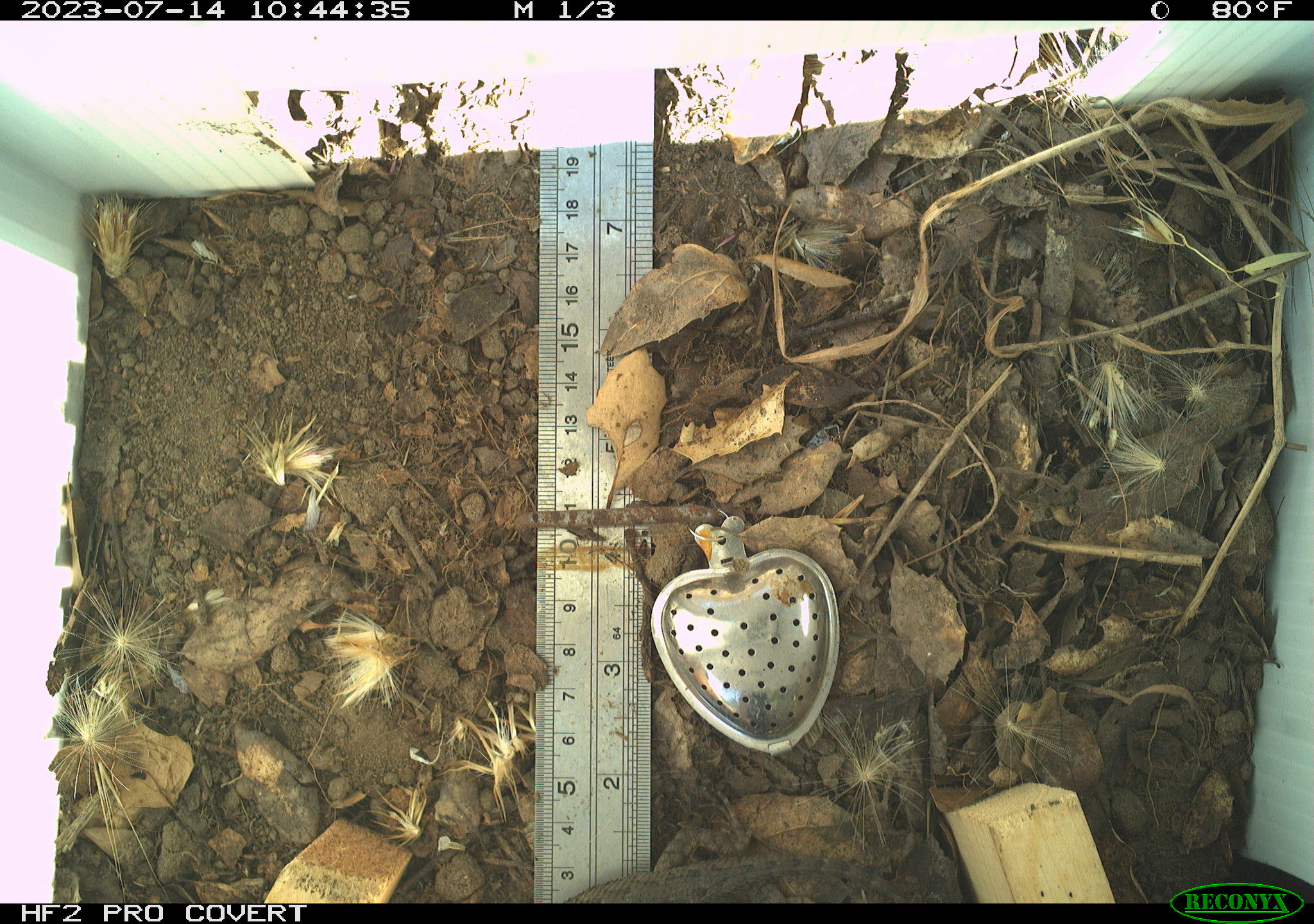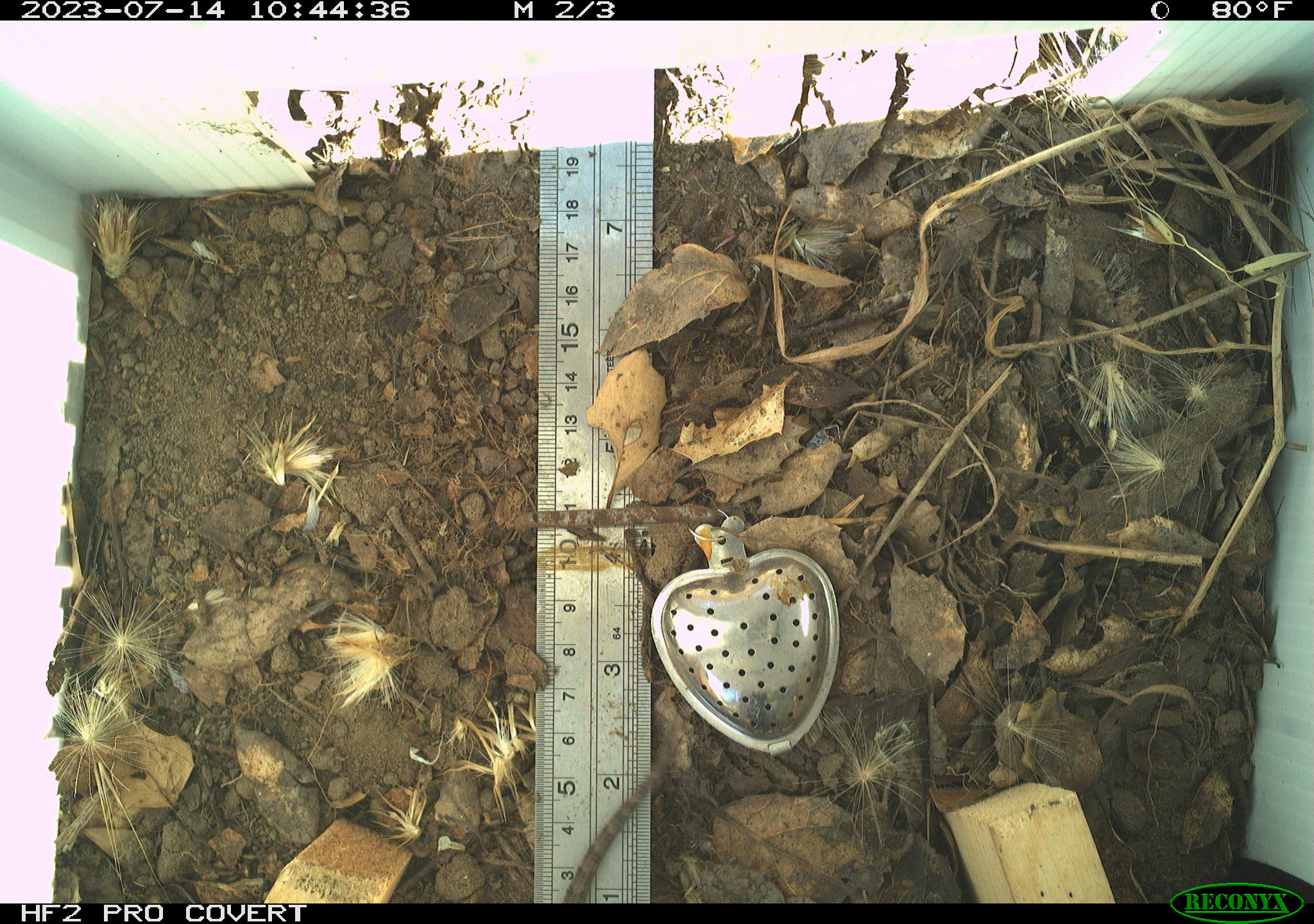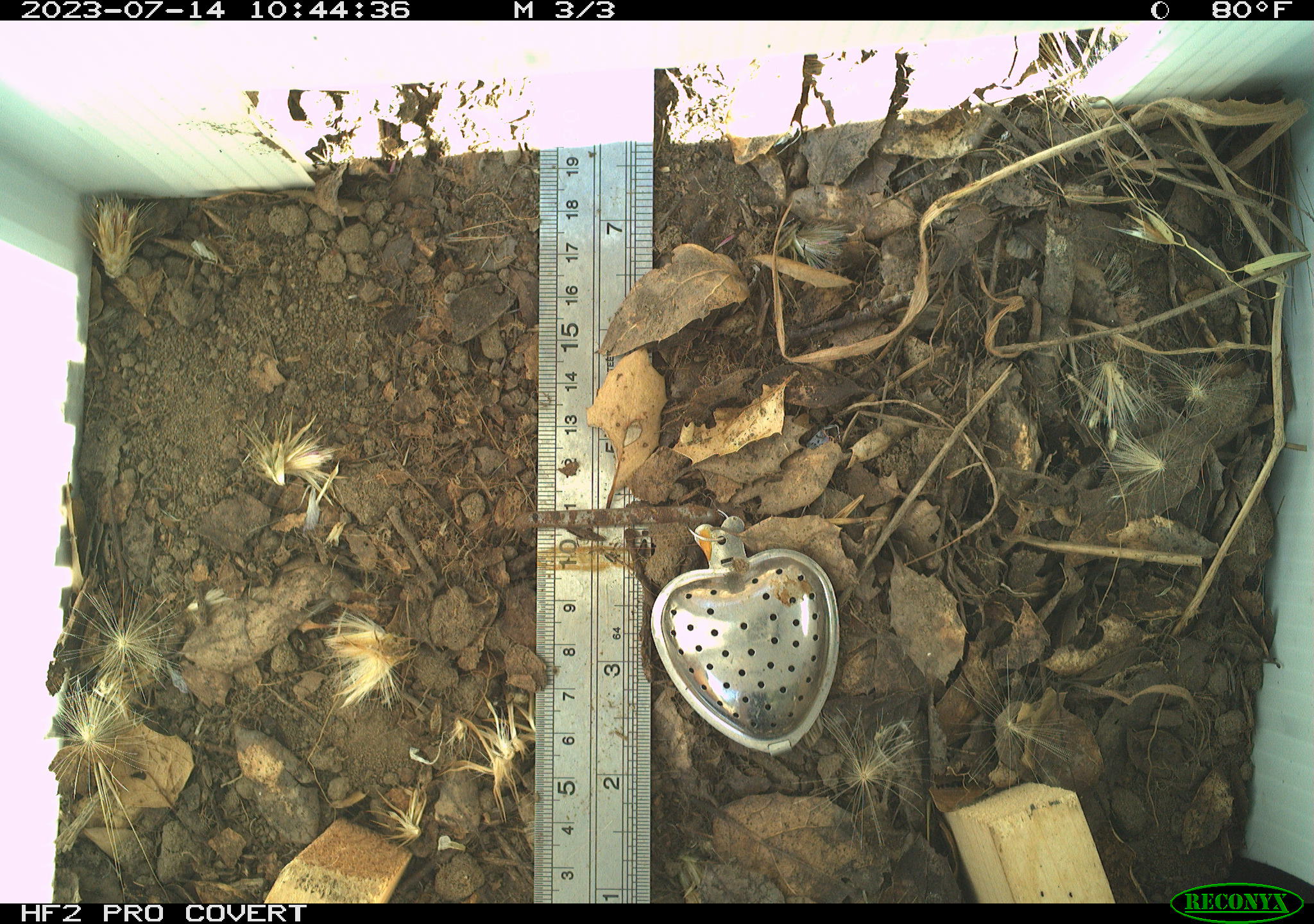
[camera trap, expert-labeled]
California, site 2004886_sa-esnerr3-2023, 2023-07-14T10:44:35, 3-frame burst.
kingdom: Animalia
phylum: Chordata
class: Reptilia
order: Squamata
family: Phrynosomatidae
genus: Sceloporus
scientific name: Sceloporus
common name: spiny lizards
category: sceloporus species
Sceloporus species (spiny lizards) (Sceloporus).